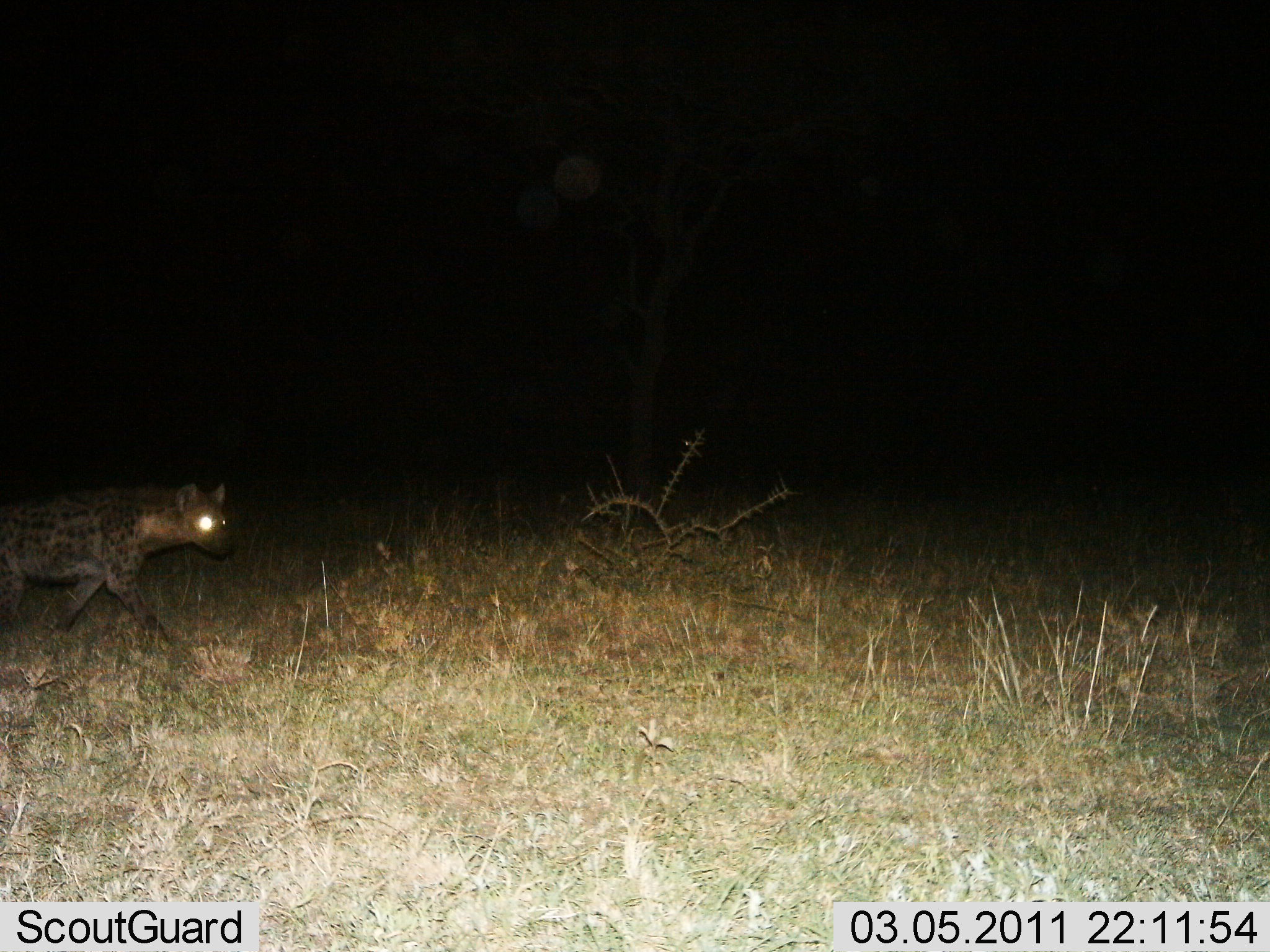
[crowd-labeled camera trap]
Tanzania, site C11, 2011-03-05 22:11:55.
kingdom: Animalia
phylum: Chordata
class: Mammalia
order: Carnivora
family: Hyaenidae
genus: Crocuta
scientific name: Crocuta crocuta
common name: spotted hyena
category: hyenaspotted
Hyenaspotted (spotted hyena) (Crocuta crocuta), count 1. Behavior (volunteer vote fractions): standing 8%, resting 0%, moving 92%, interacting 0%. Young present (vote fraction): 0%. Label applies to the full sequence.